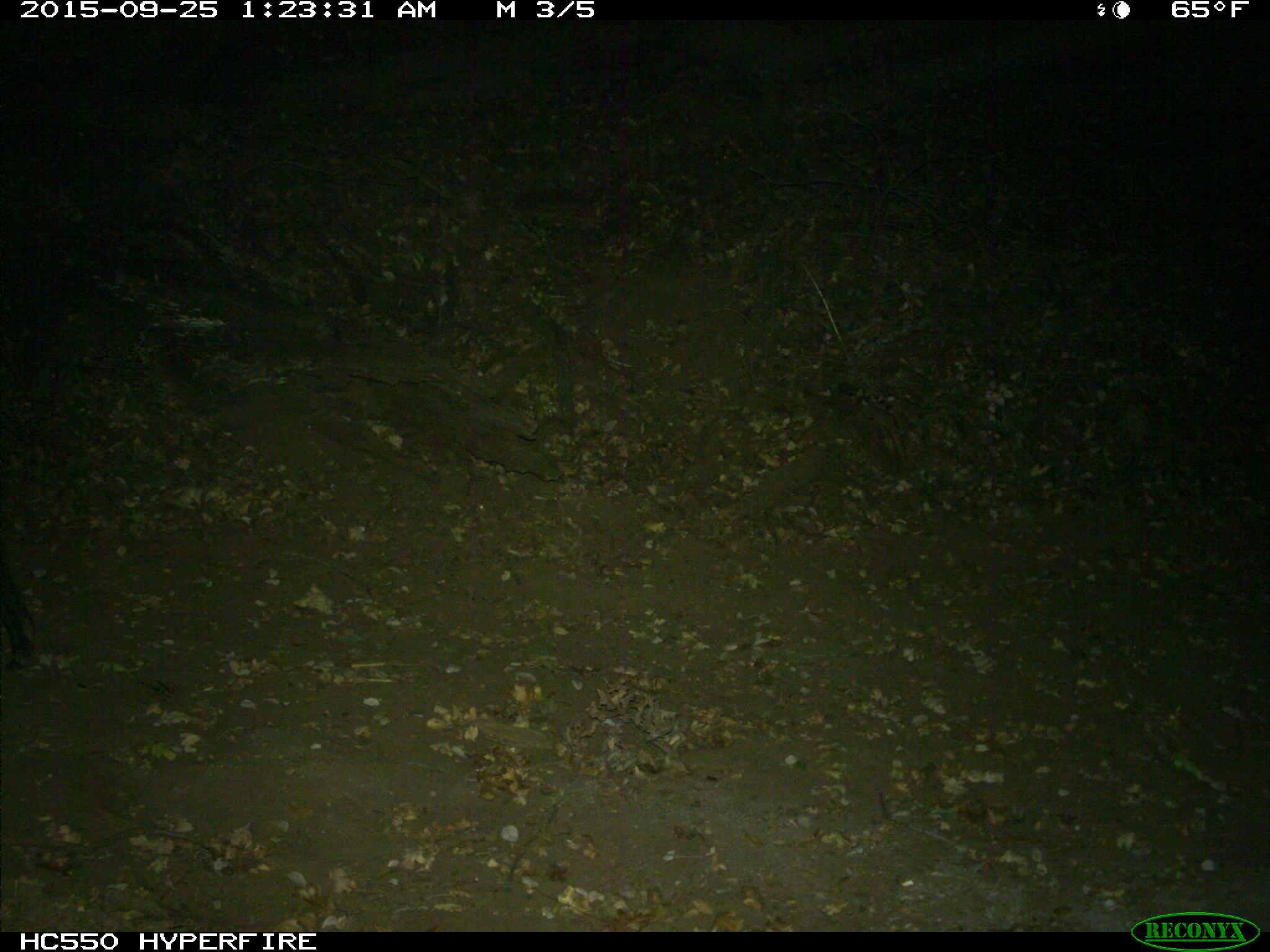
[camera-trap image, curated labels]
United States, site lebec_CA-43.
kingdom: Animalia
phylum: Chordata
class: Mammalia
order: Artiodactyla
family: Suidae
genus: Sus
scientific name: Sus scrofa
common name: wild boar